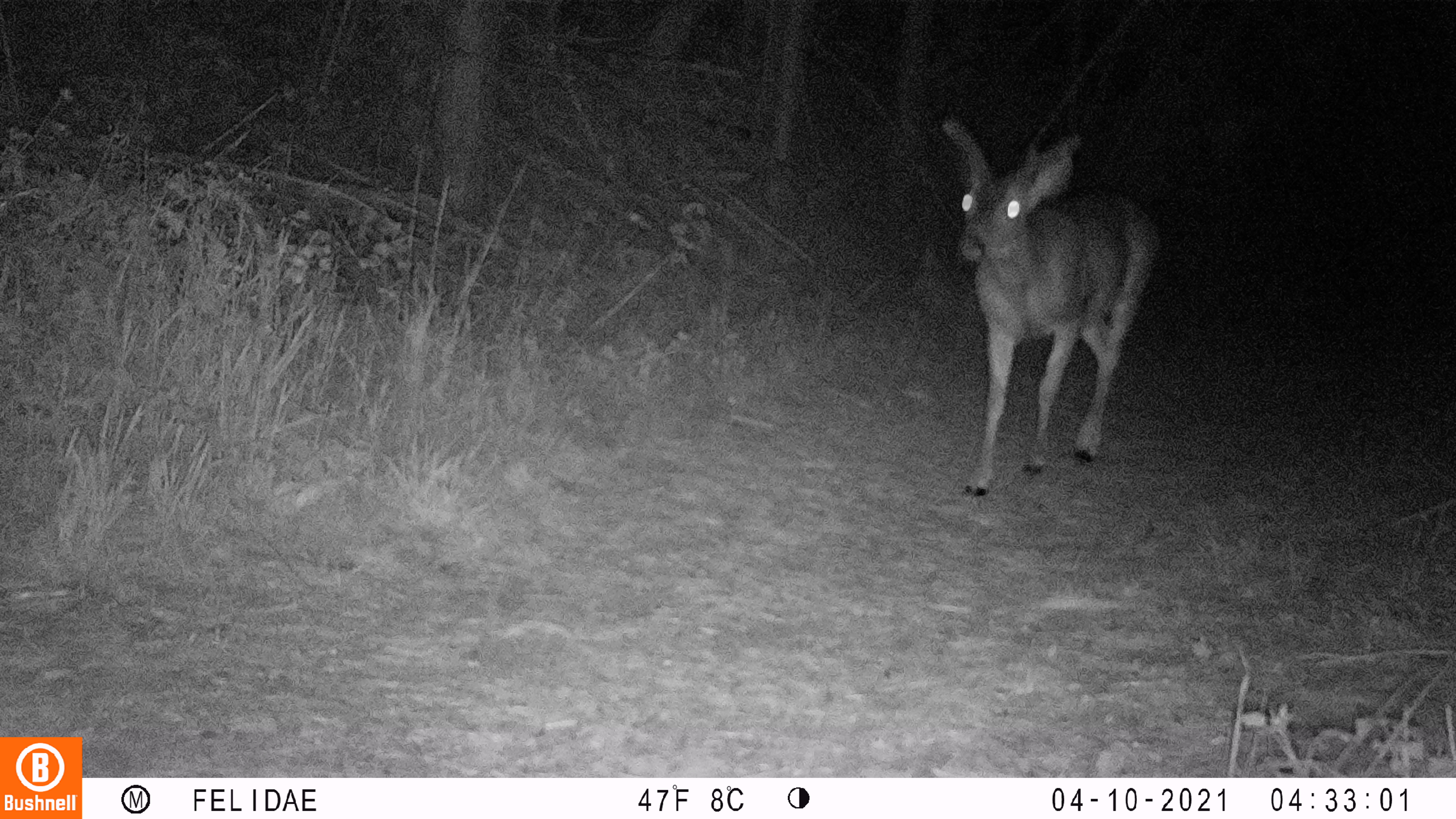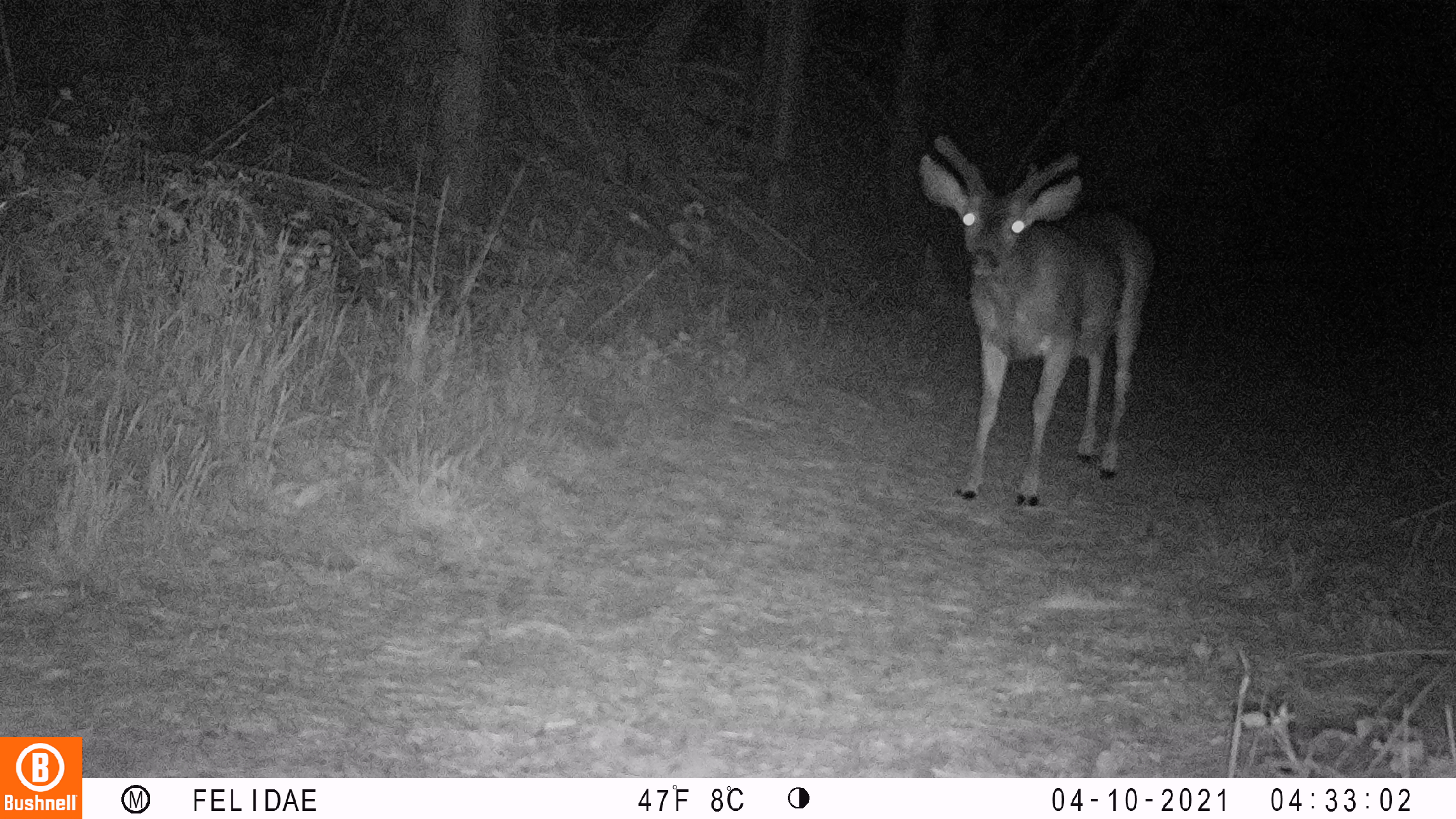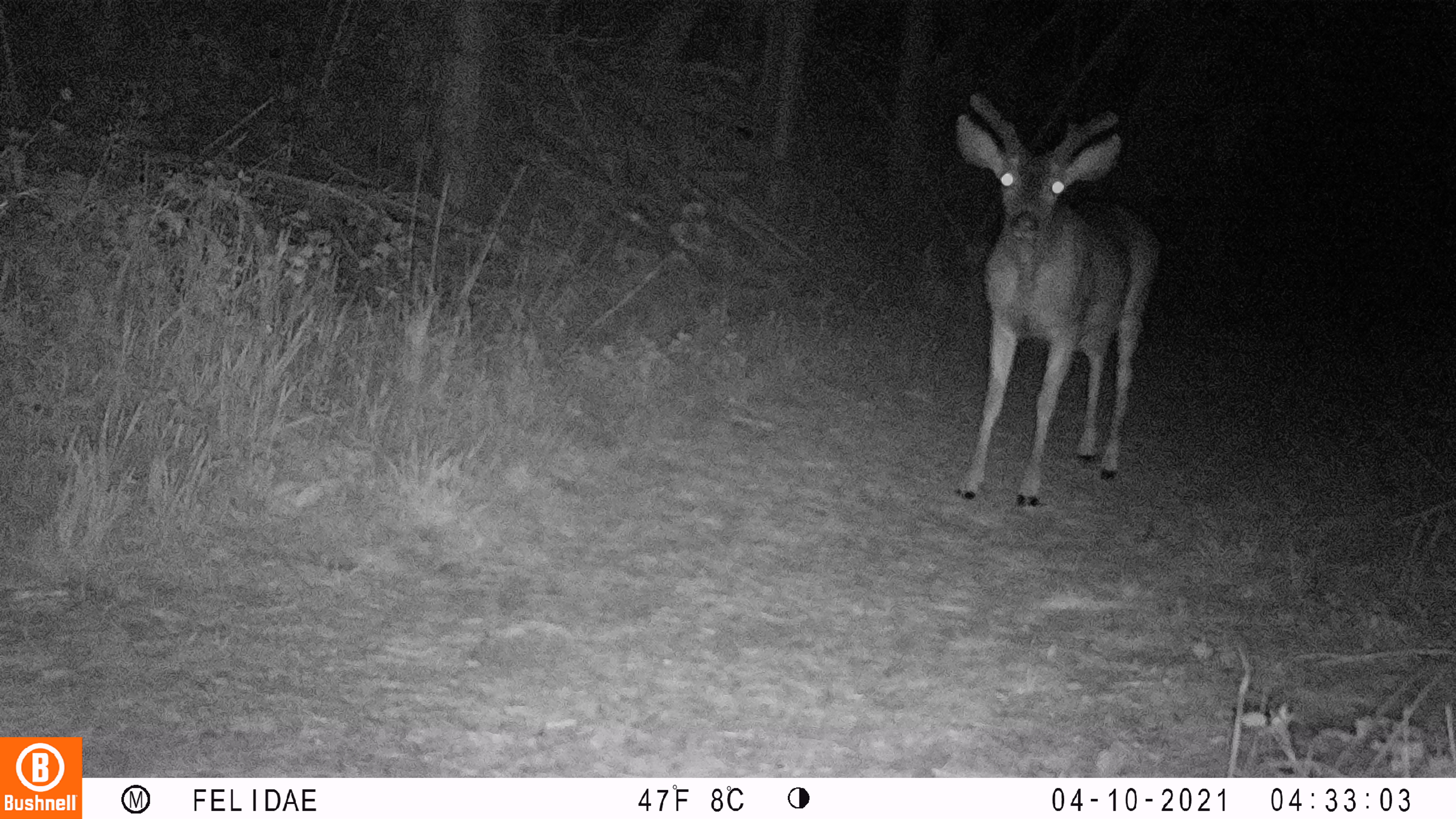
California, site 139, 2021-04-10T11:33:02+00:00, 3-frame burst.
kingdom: Animalia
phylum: Chordata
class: Mammalia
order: Artiodactyla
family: Cervidae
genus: Odocoileus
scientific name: Odocoileus hemionus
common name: mule deer